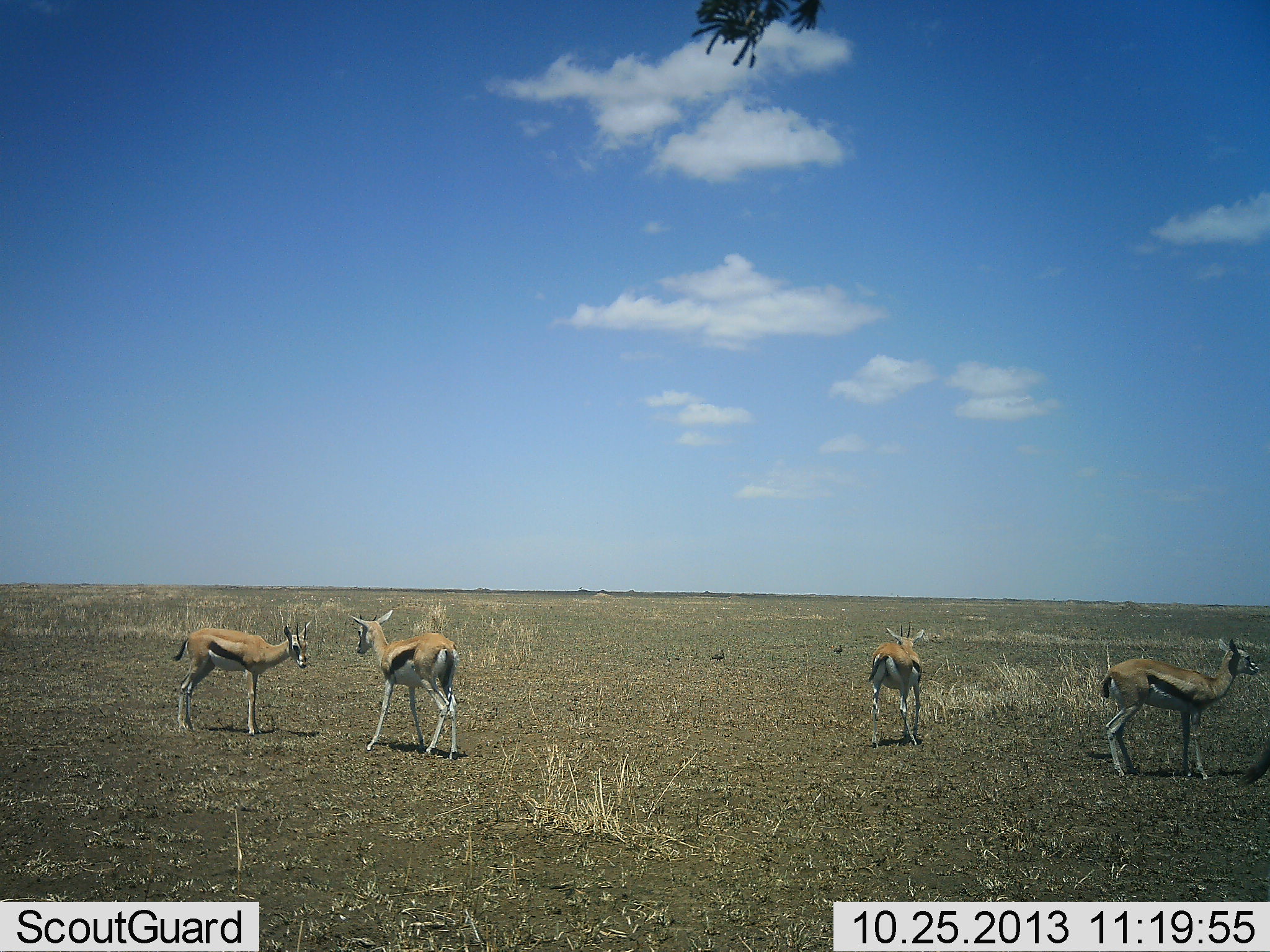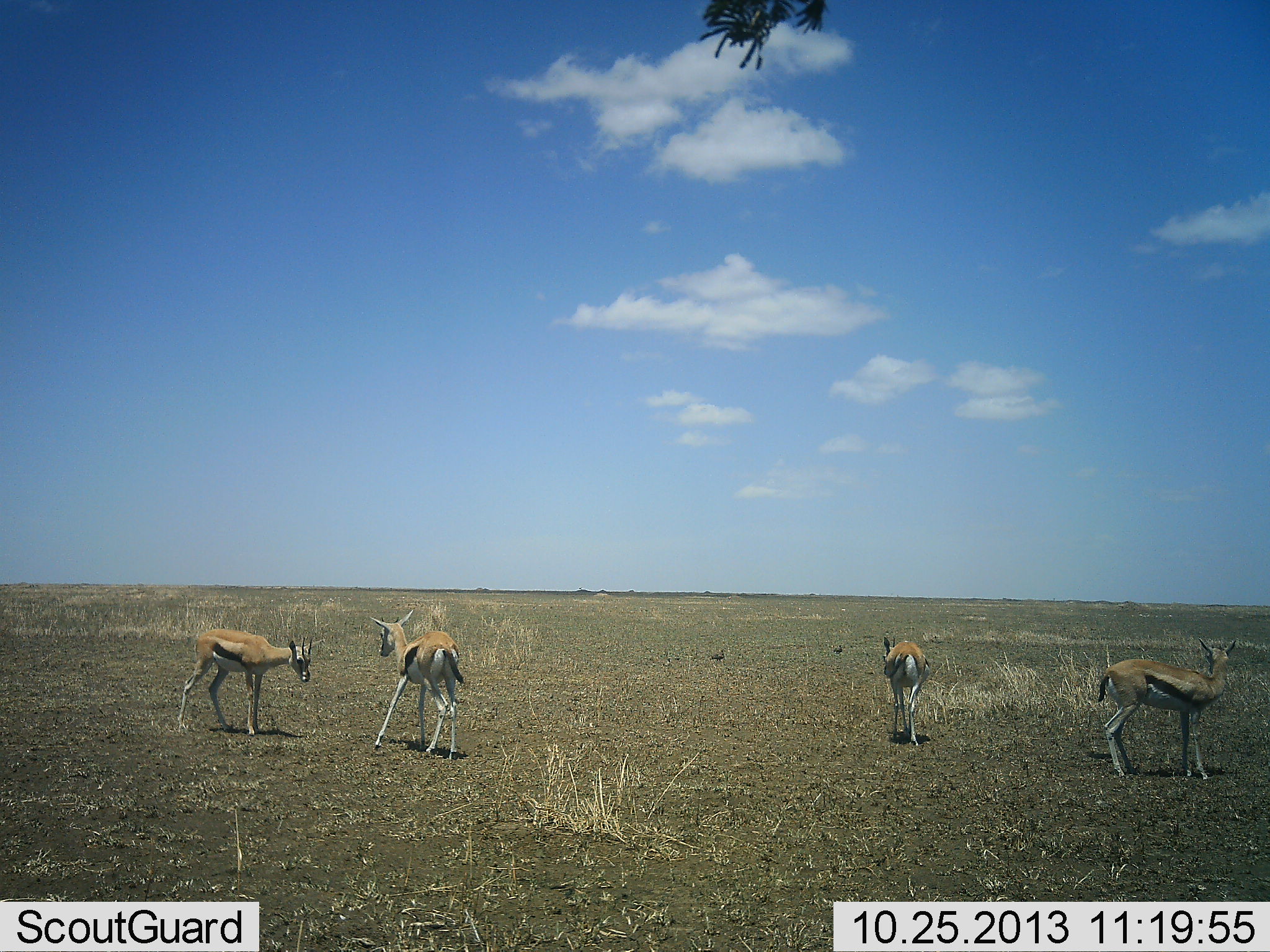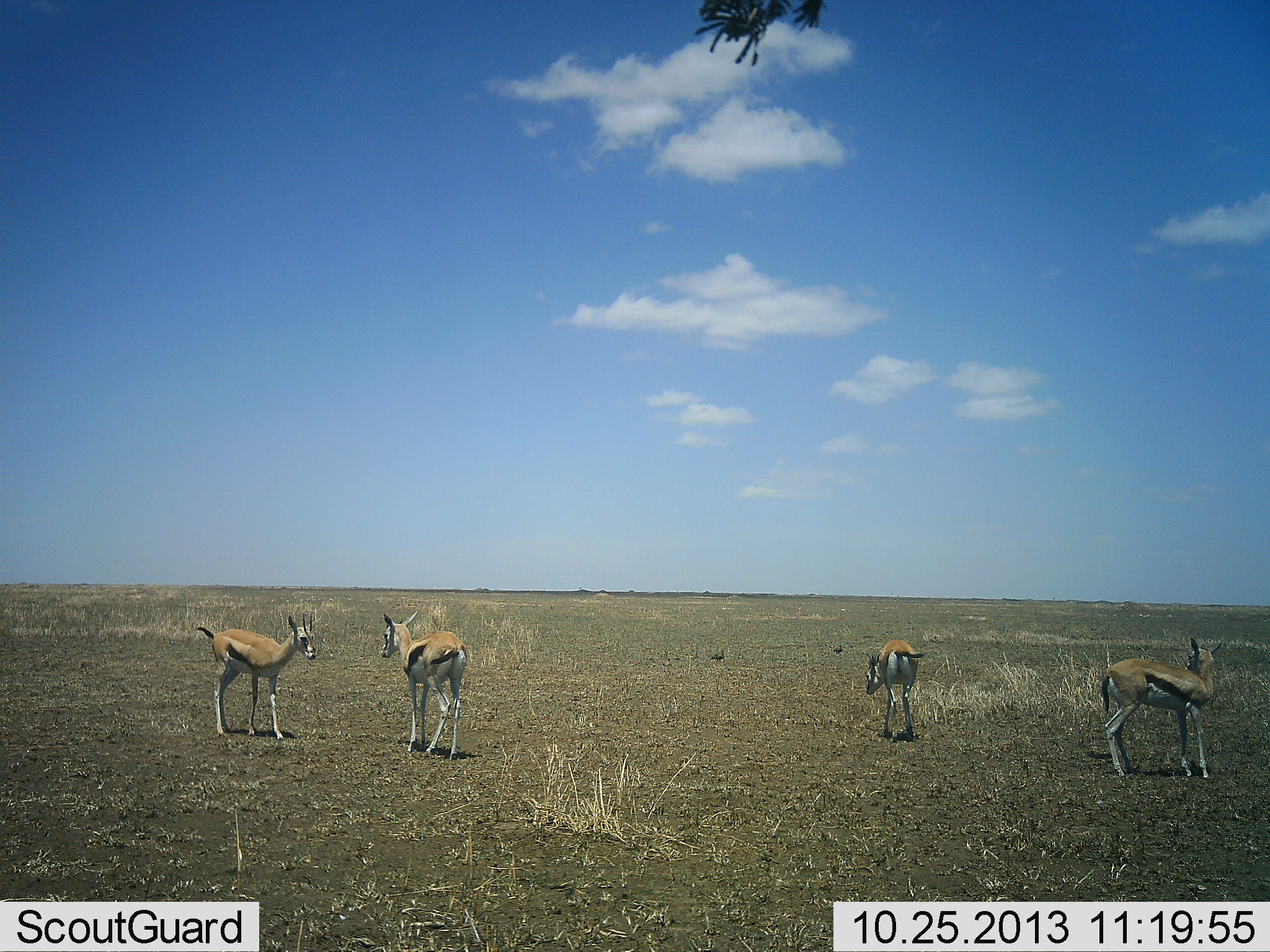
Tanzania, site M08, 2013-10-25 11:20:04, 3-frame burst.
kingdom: Animalia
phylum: Chordata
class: Mammalia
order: Artiodactyla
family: Bovidae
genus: Eudorcas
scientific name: Eudorcas thomsonii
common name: thomson's gazelle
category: gazellethomsons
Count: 4.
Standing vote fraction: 87%.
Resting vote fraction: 5%.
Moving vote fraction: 37%.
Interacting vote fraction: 18%.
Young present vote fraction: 5%.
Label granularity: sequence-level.